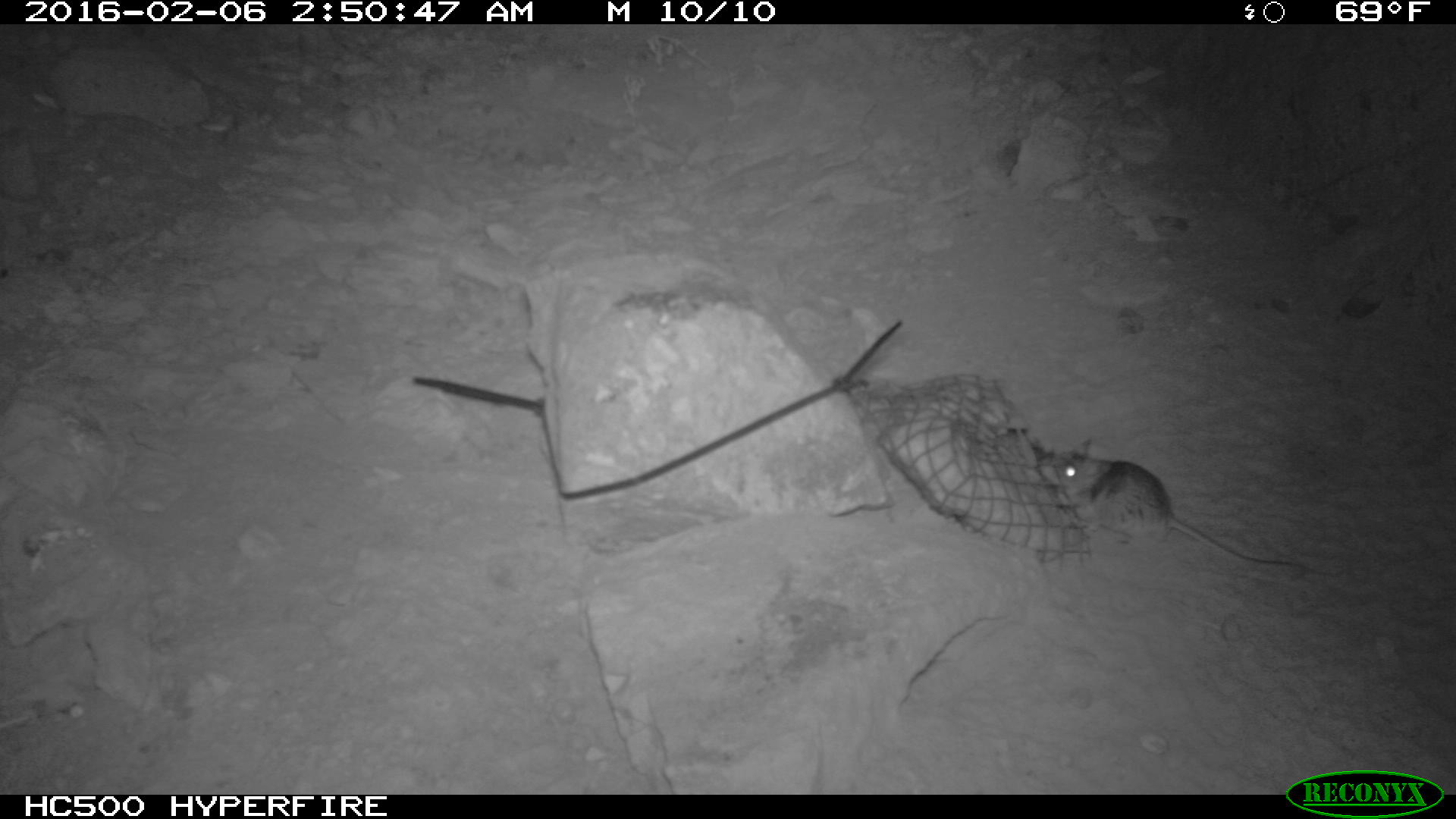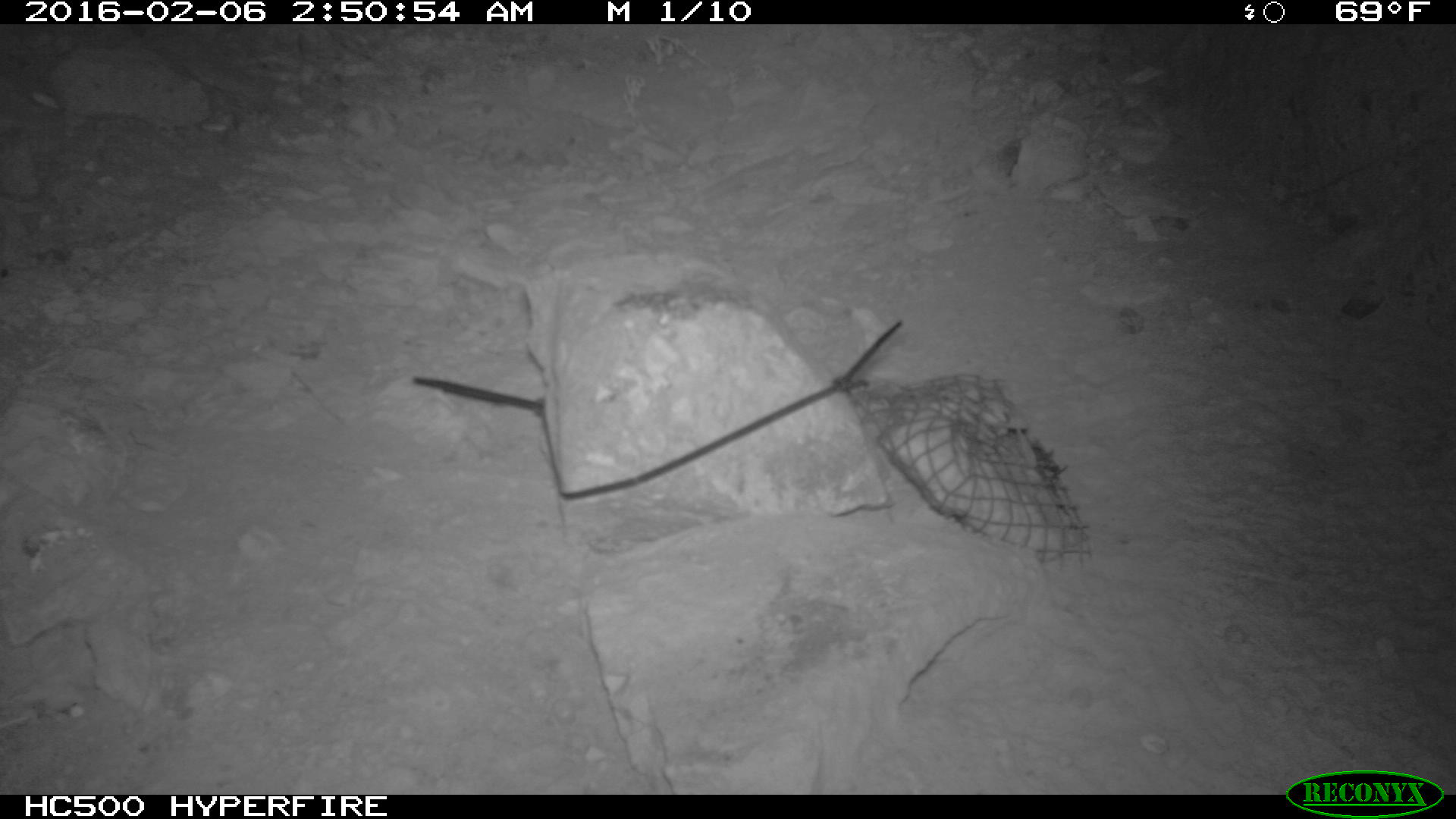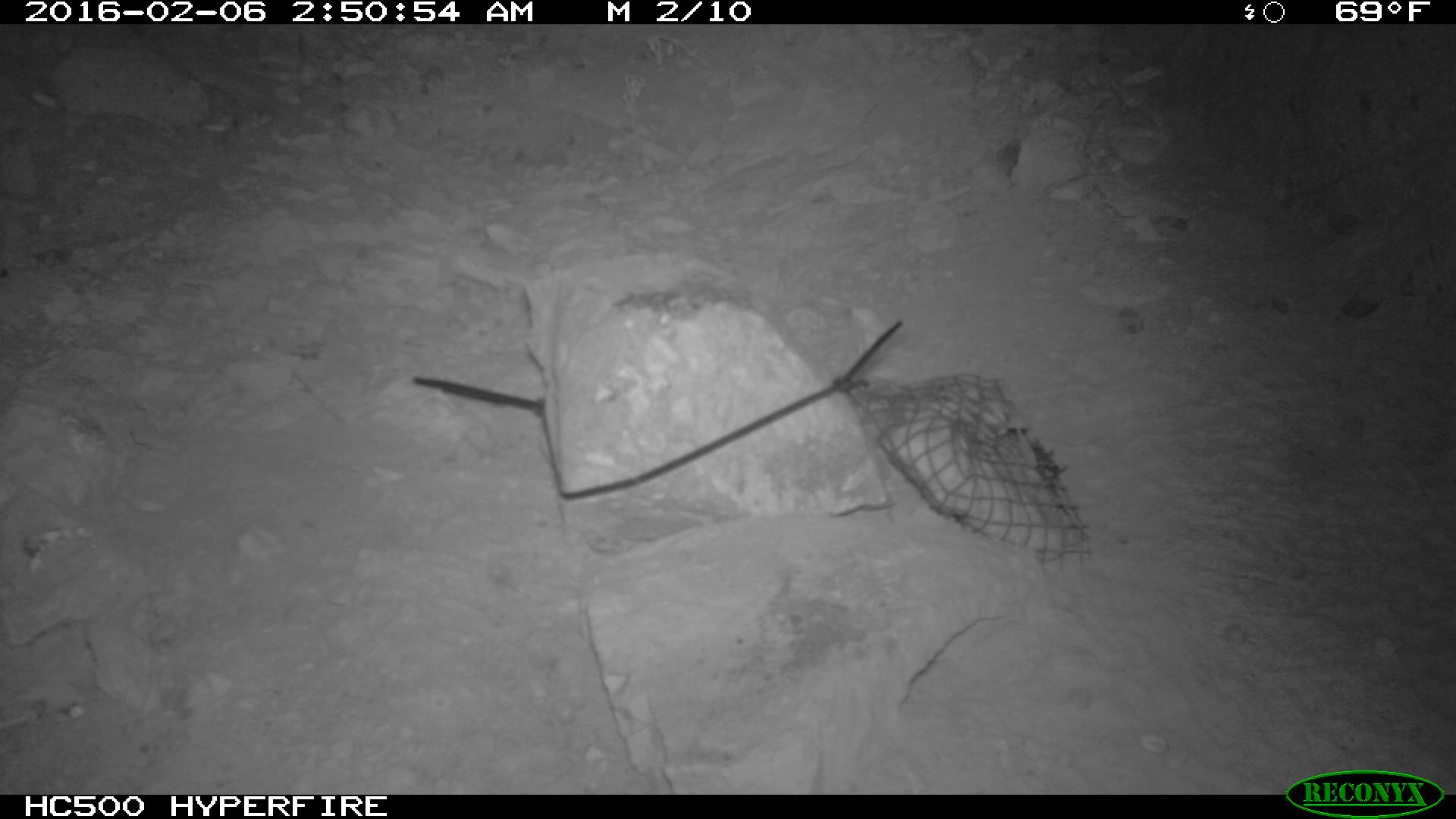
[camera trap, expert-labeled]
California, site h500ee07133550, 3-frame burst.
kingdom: Animalia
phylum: Chordata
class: Mammalia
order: Rodentia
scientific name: Rodentia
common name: rodent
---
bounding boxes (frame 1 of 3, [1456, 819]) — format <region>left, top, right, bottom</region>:
rodent: <region>1050, 438, 1301, 573</region>